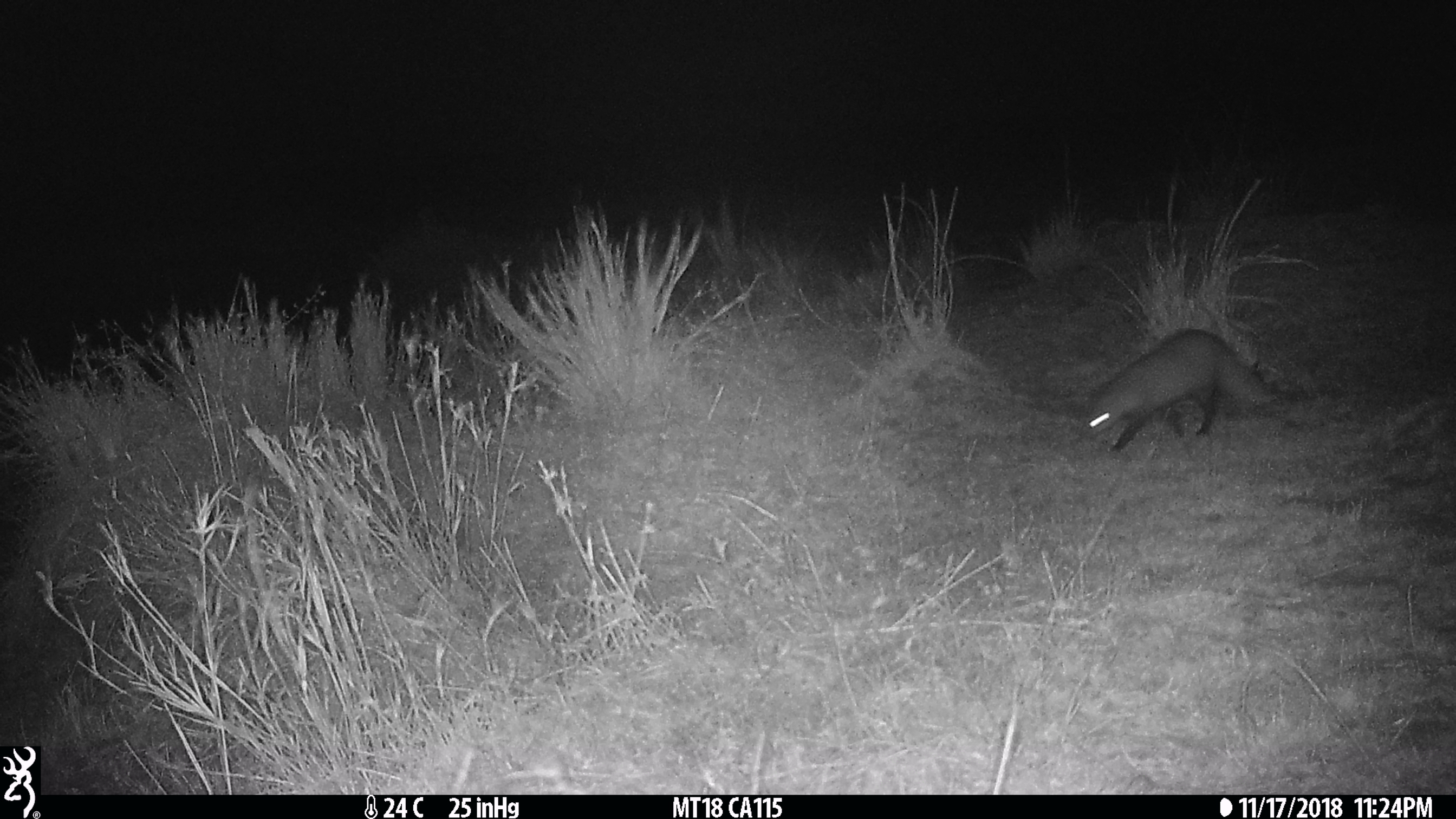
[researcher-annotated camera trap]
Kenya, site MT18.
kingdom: Animalia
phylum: Chordata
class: Mammalia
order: Carnivora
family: Herpestidae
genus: Ichneumia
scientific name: Ichneumia albicauda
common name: white-tailed mongoose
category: mongoose white tailed